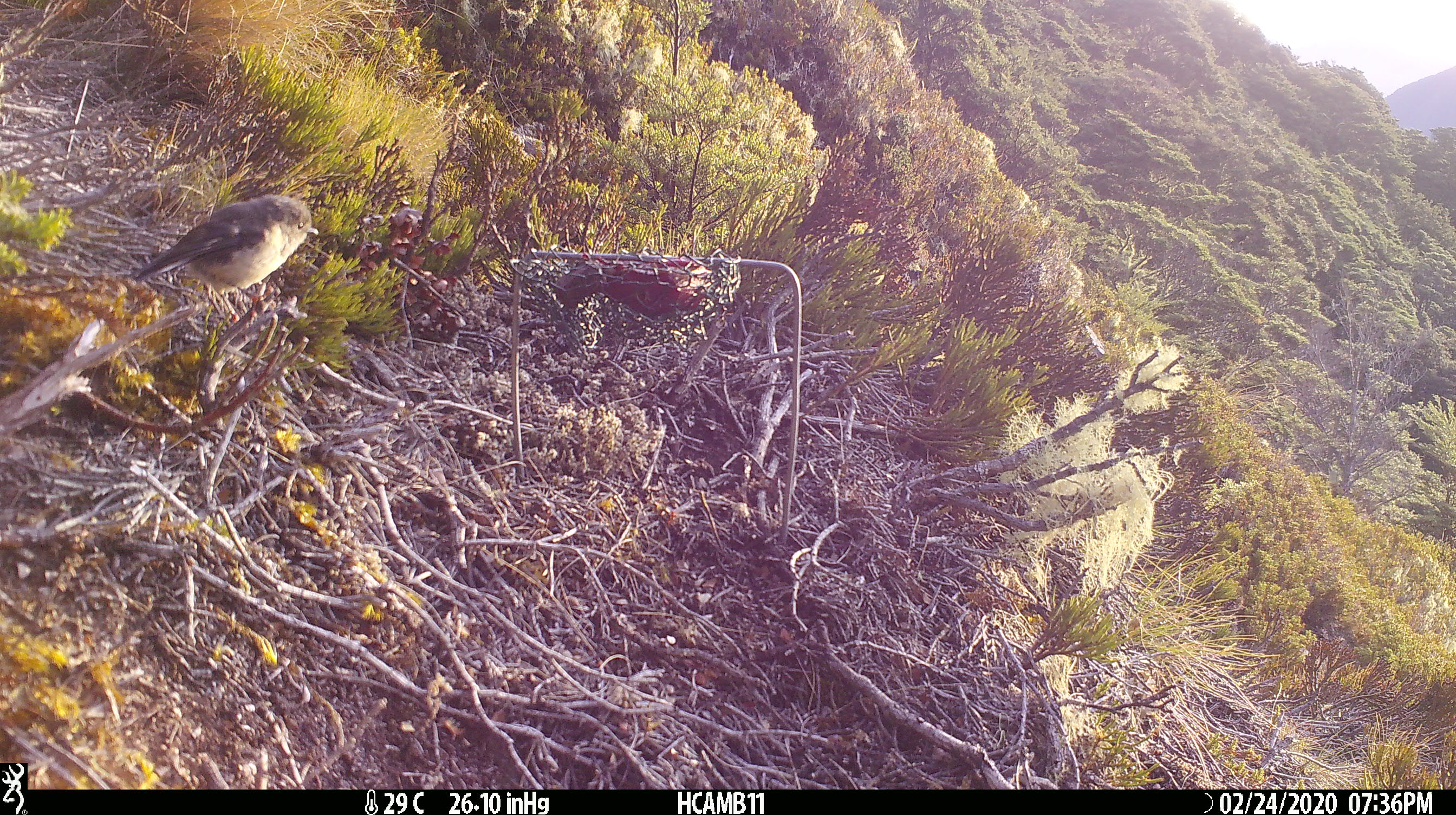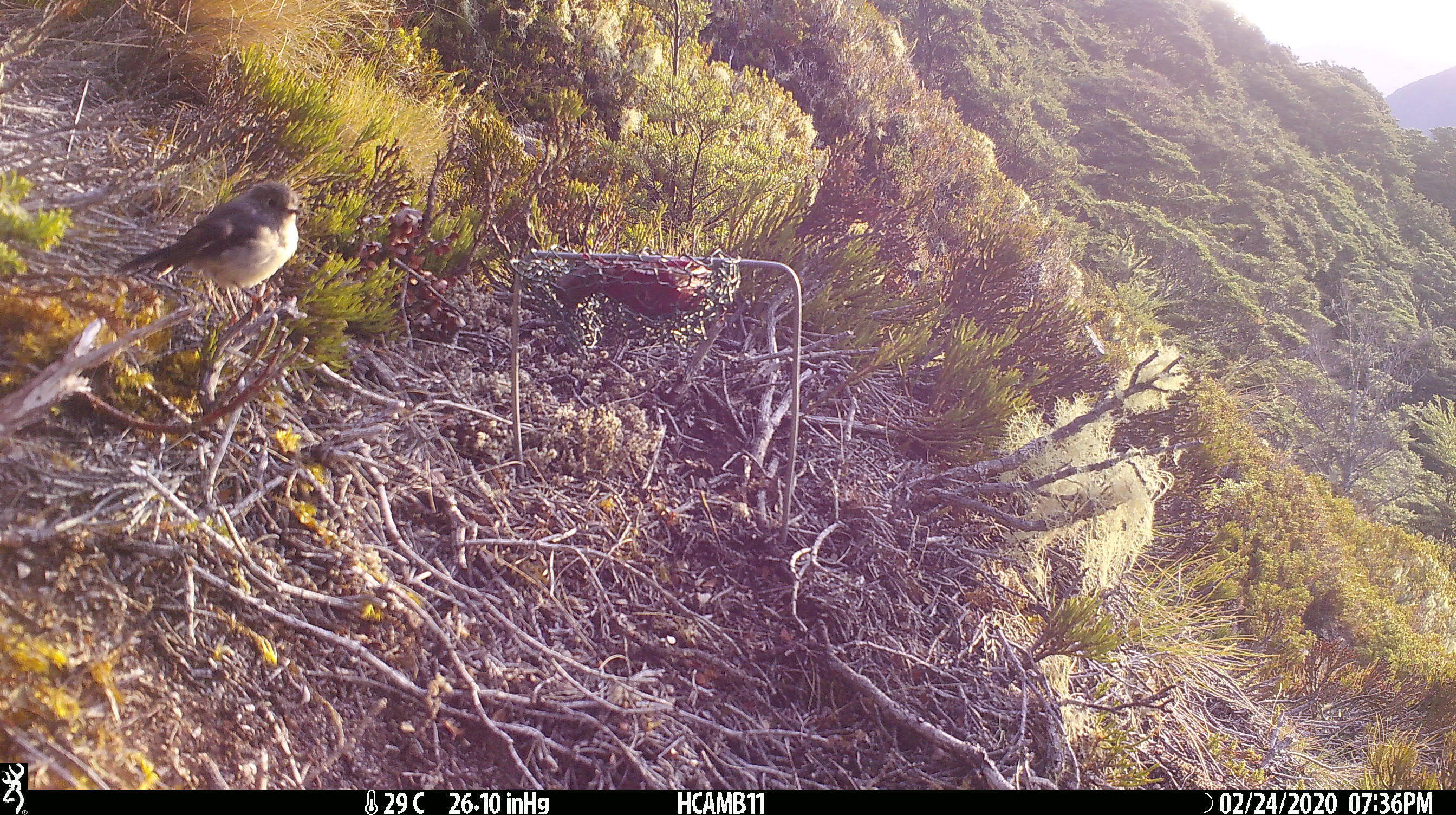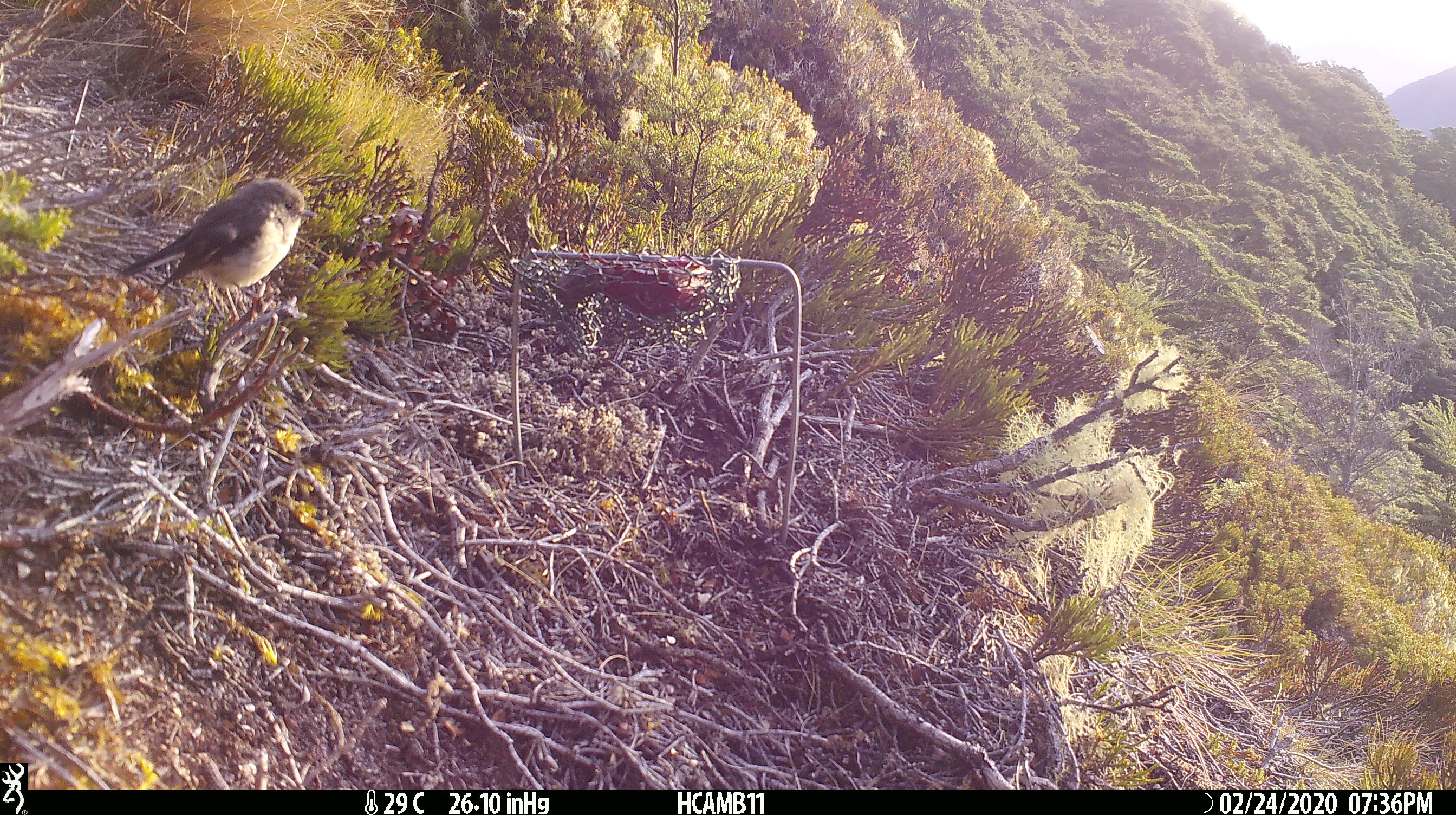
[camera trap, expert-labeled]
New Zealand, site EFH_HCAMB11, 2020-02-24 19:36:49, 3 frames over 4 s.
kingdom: Animalia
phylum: Chordata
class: Aves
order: Passeriformes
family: Petroicidae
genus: Petroica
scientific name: Petroica macrocephala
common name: tomtit